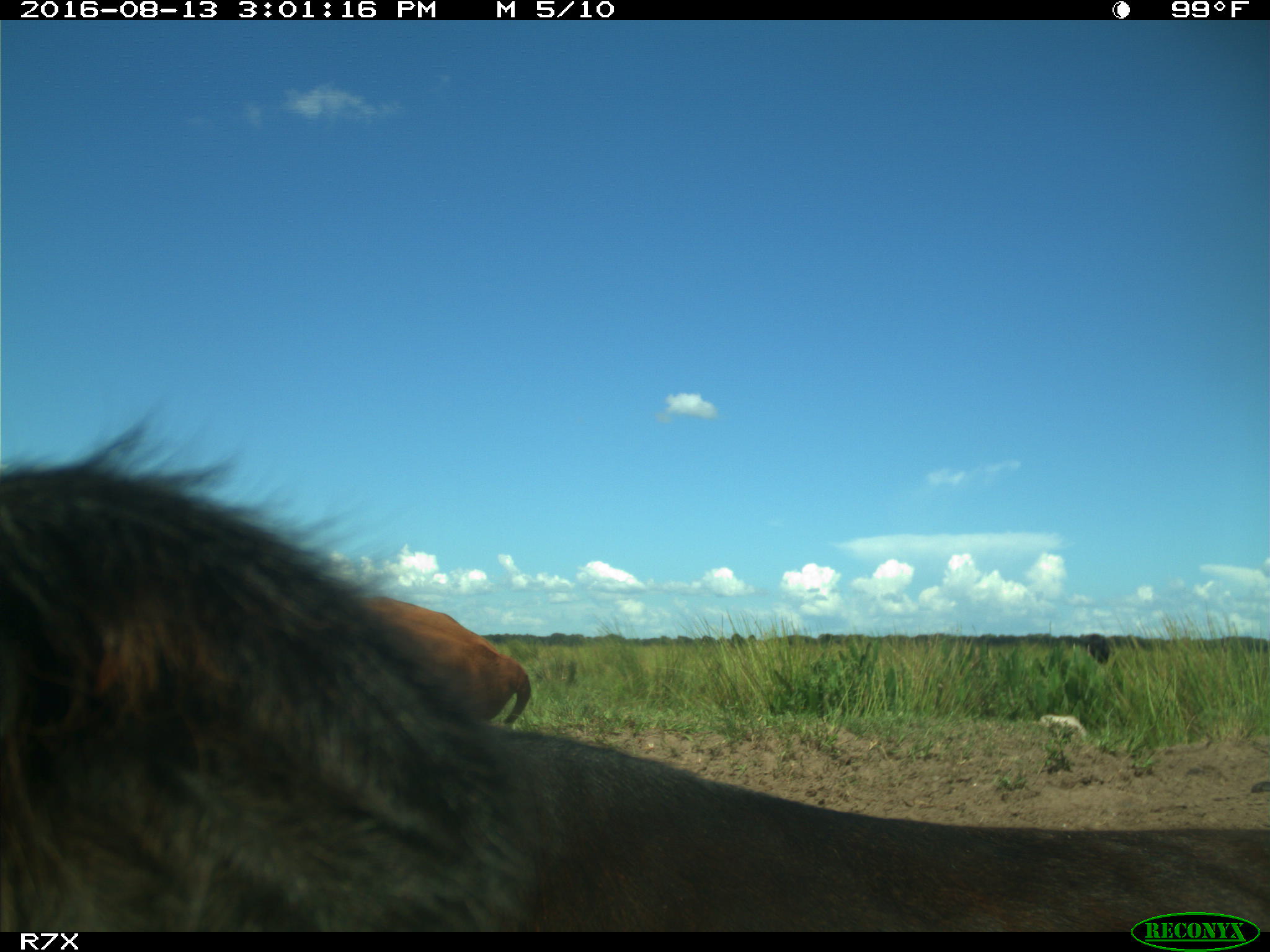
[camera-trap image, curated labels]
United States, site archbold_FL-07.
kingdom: Animalia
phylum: Chordata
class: Mammalia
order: Artiodactyla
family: Bovidae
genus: Bos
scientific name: Bos taurus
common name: domestic cow